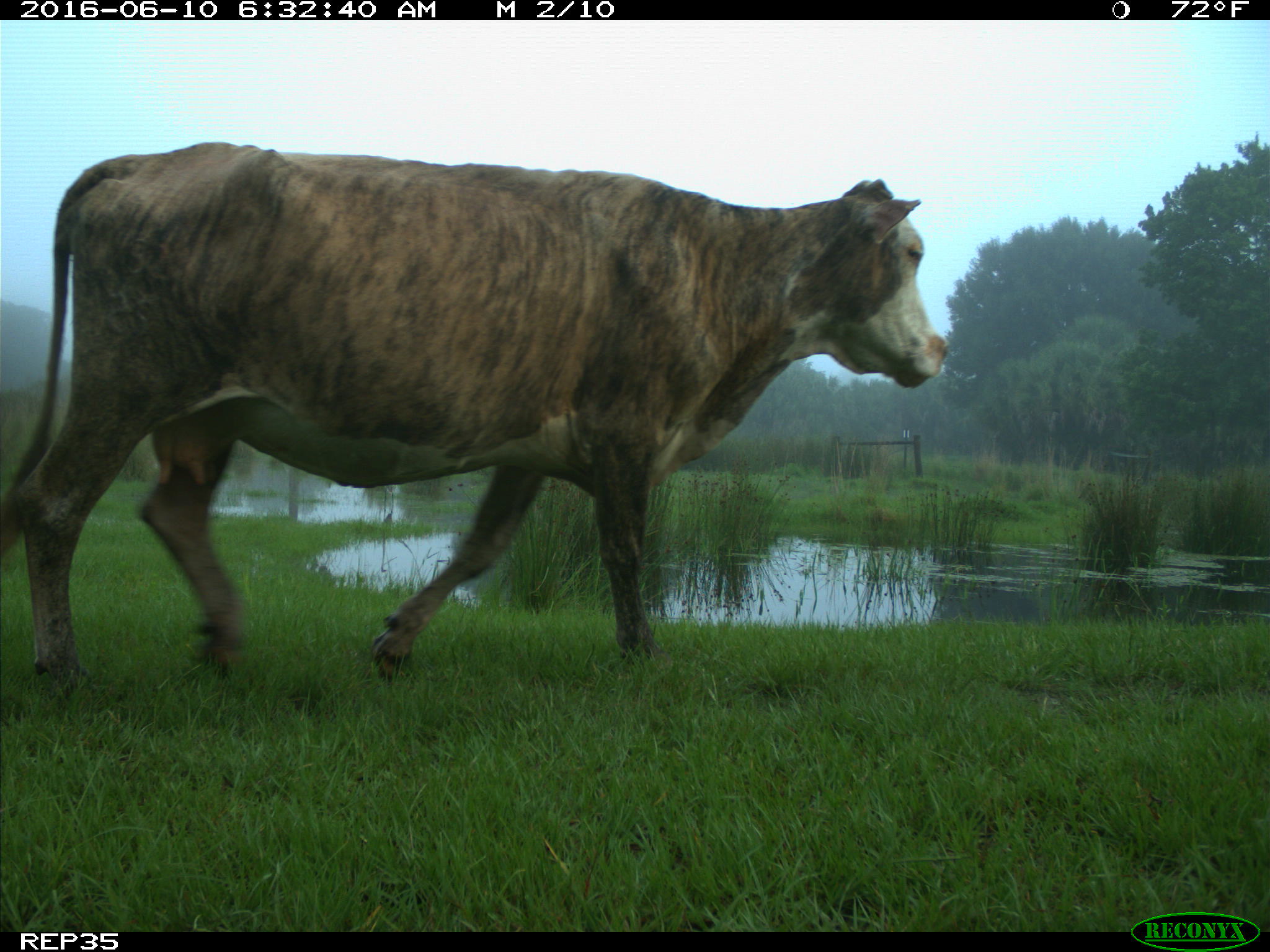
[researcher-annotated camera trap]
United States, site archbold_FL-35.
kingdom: Animalia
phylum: Chordata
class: Mammalia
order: Artiodactyla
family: Bovidae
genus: Bos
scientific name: Bos taurus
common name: domestic cow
Bos taurus (domestic cow).